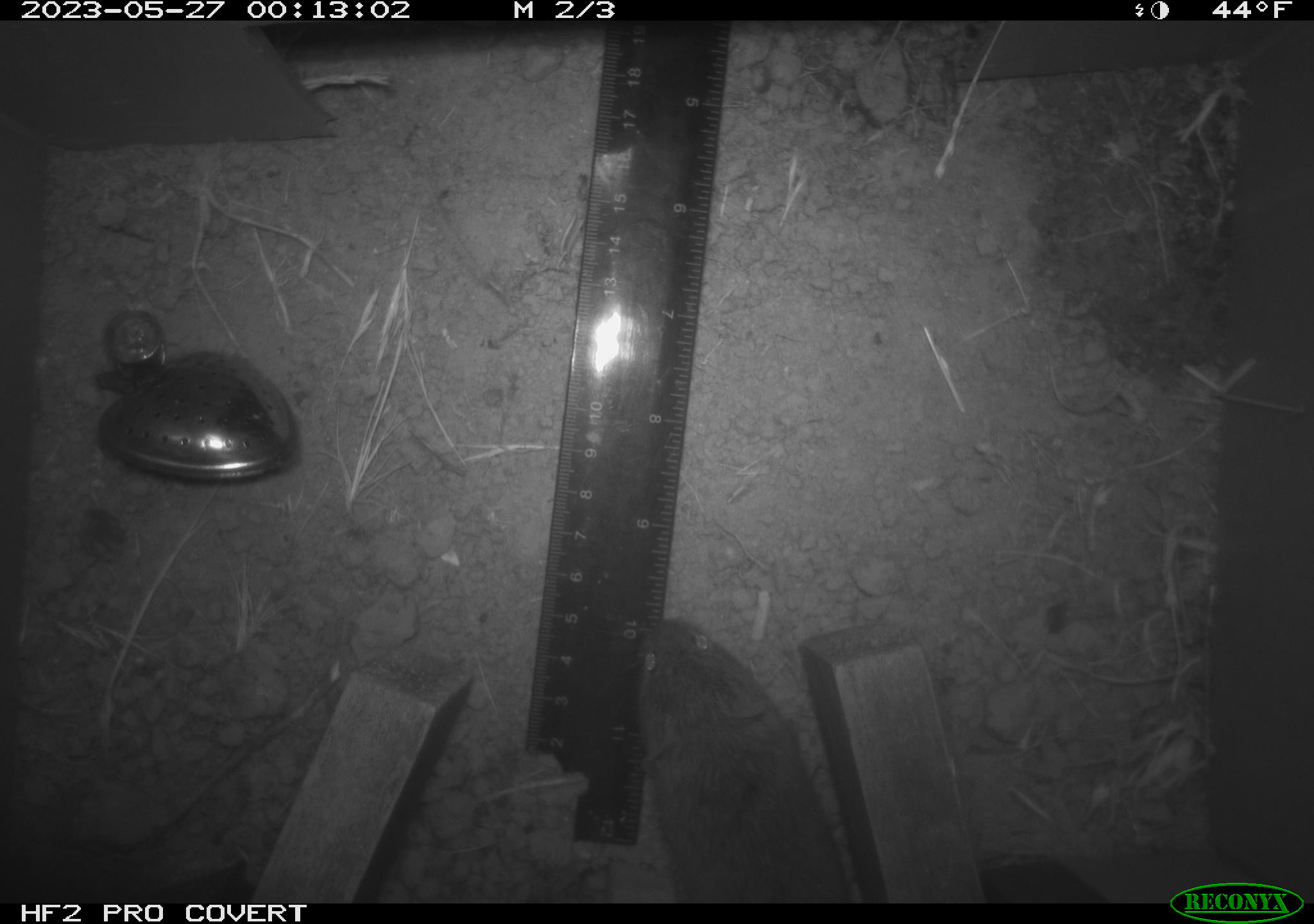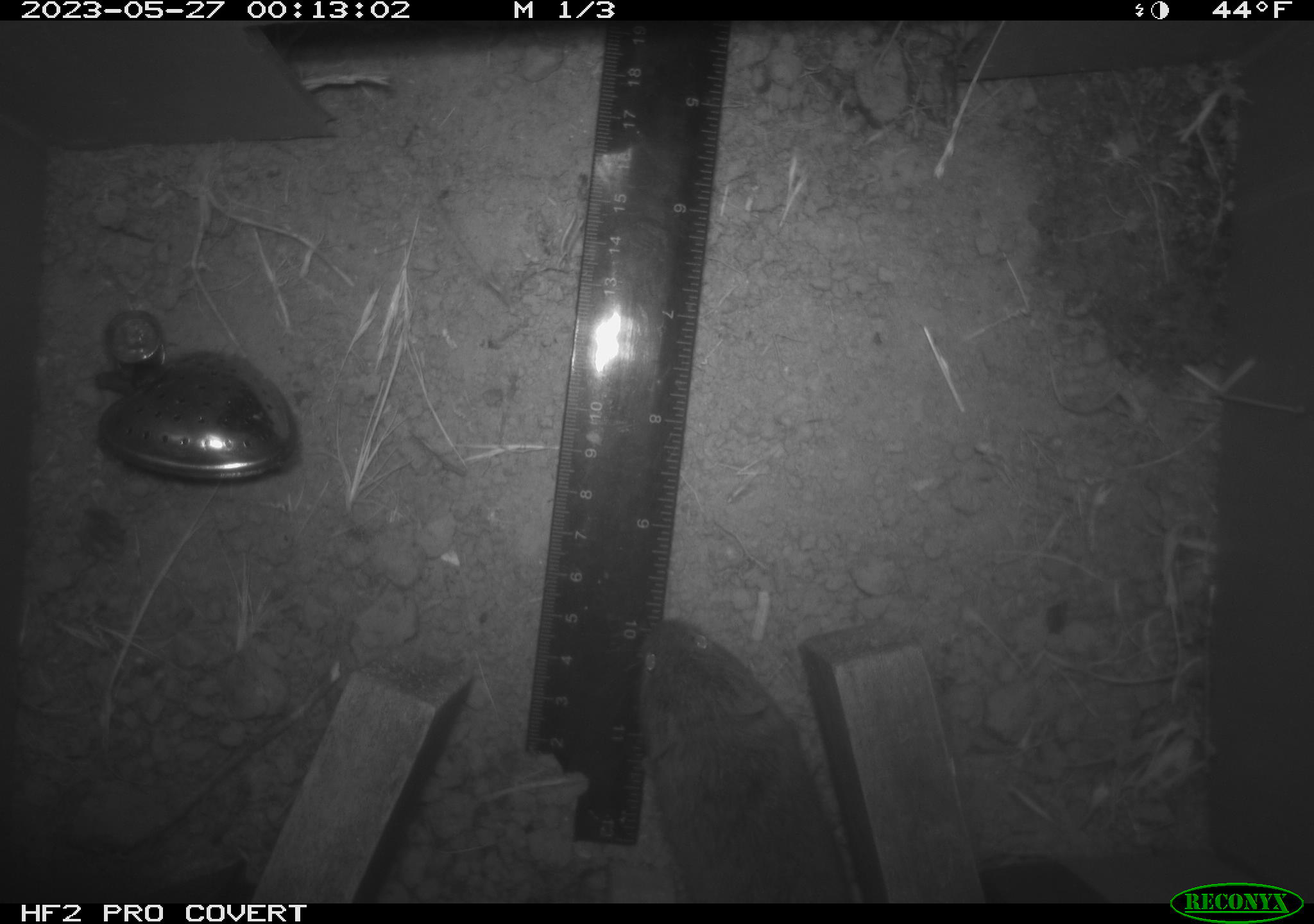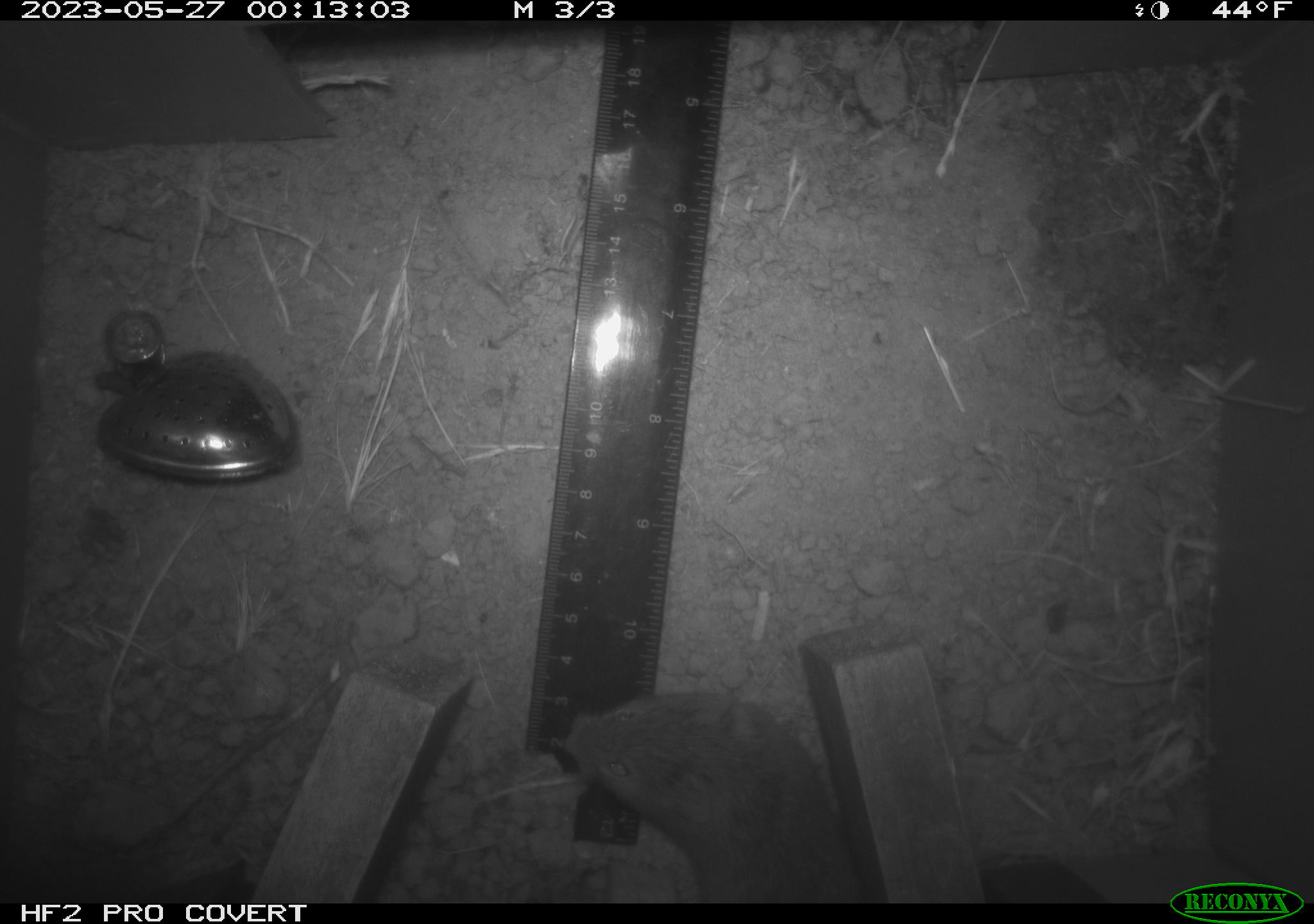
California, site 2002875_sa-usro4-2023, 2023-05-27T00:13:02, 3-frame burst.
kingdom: Animalia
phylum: Chordata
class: Mammalia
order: Rodentia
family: Cricetidae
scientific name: Arvicolinae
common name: voles, lemmings, and muskrats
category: arvicolinae subfamily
Arvicolinae subfamily (voles, lemmings, and muskrats) (Arvicolinae).